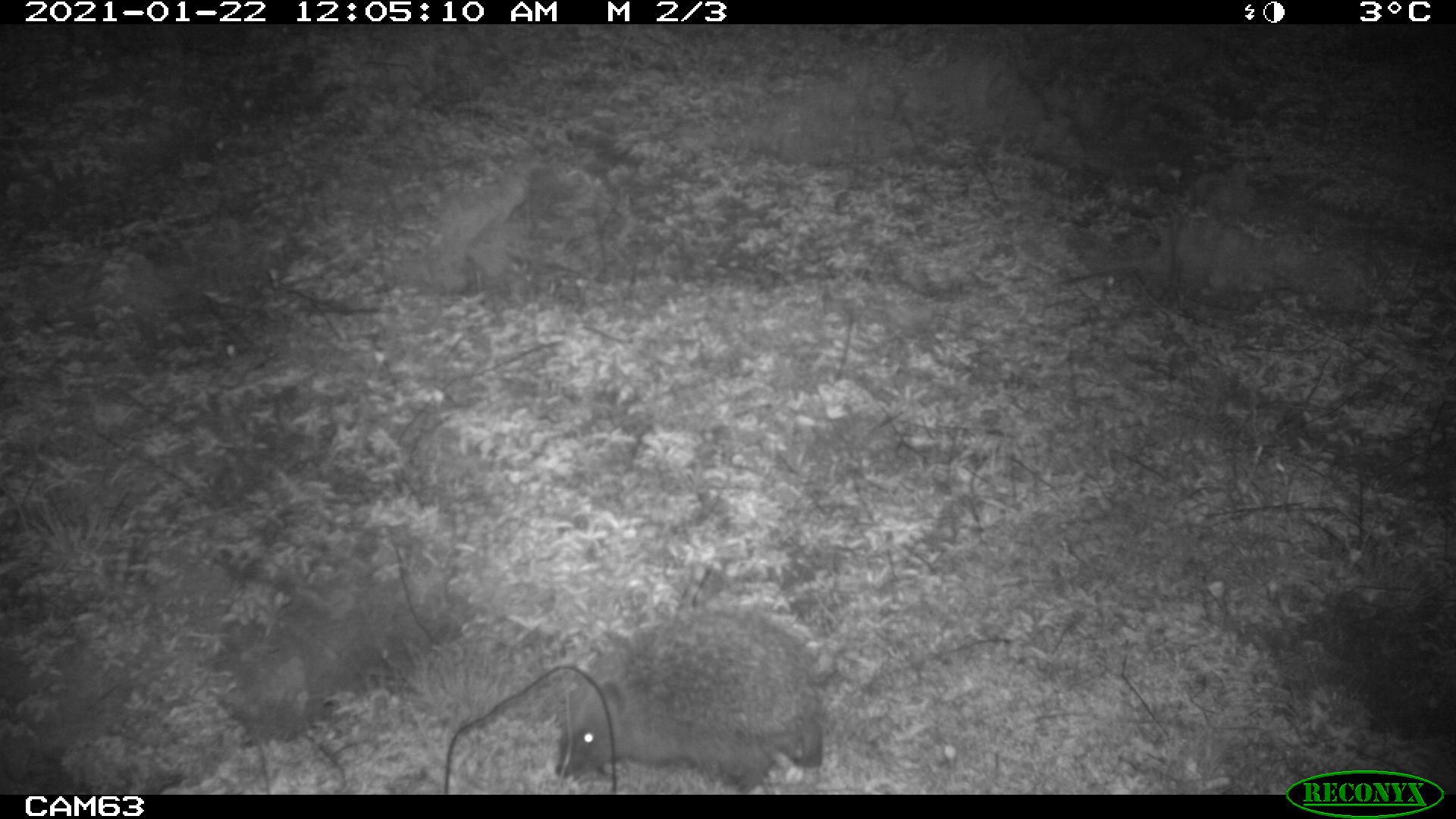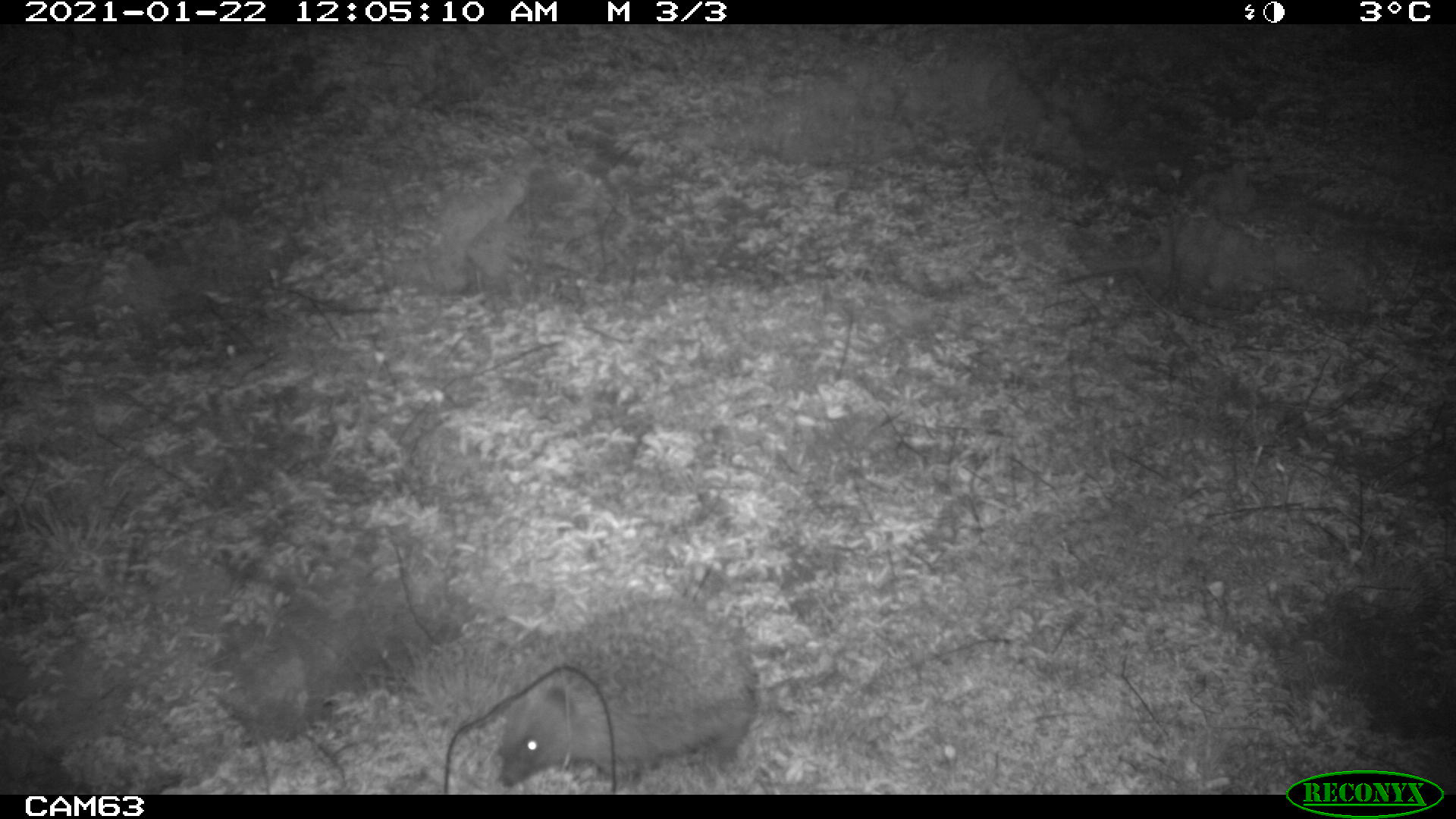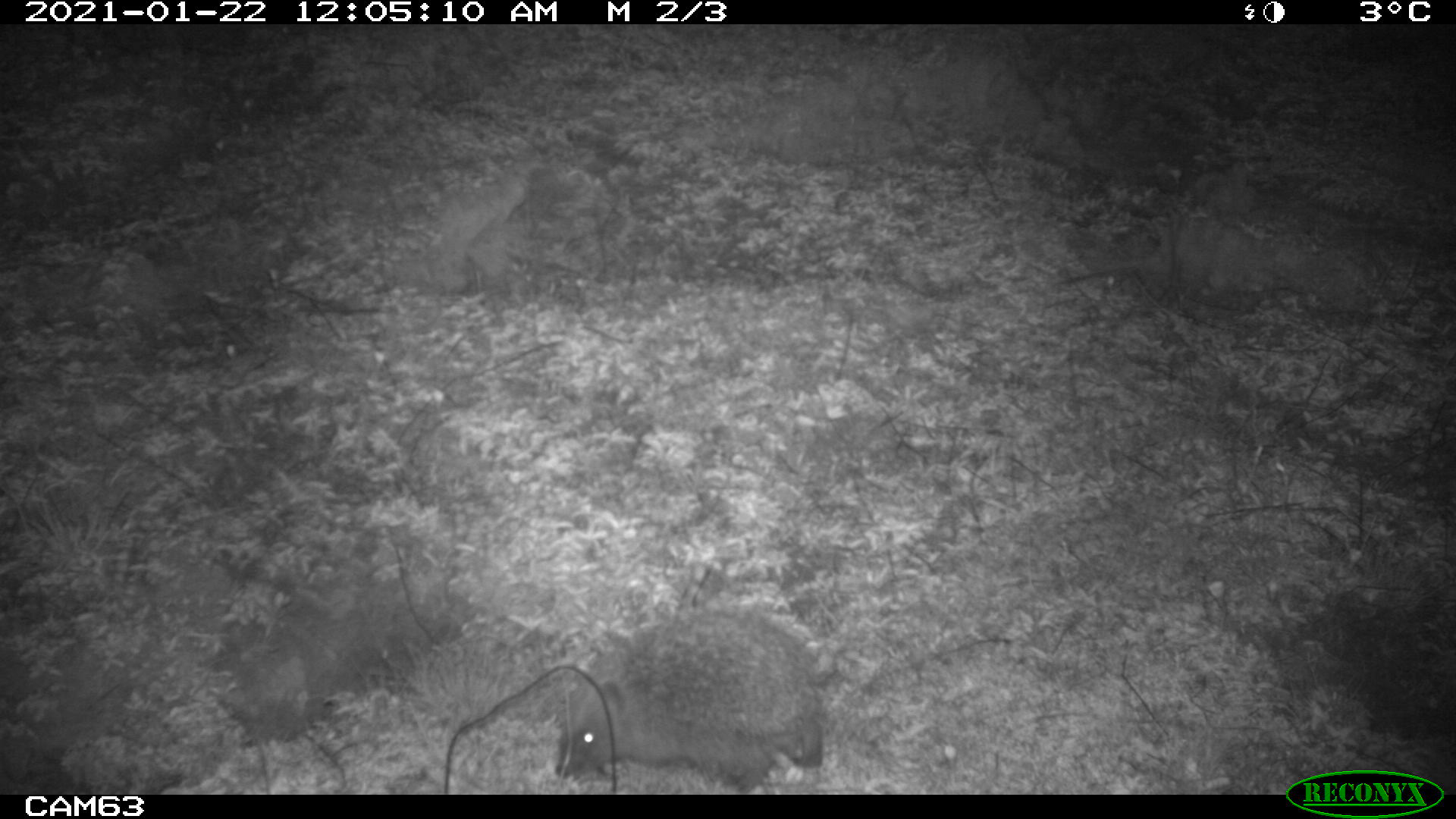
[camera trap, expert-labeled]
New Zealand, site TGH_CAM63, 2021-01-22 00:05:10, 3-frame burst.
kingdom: Animalia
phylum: Chordata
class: Mammalia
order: Eulipotyphla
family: Erinaceidae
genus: Erinaceus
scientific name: Erinaceus europaeus europaeus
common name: european hedgehog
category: hedgehog